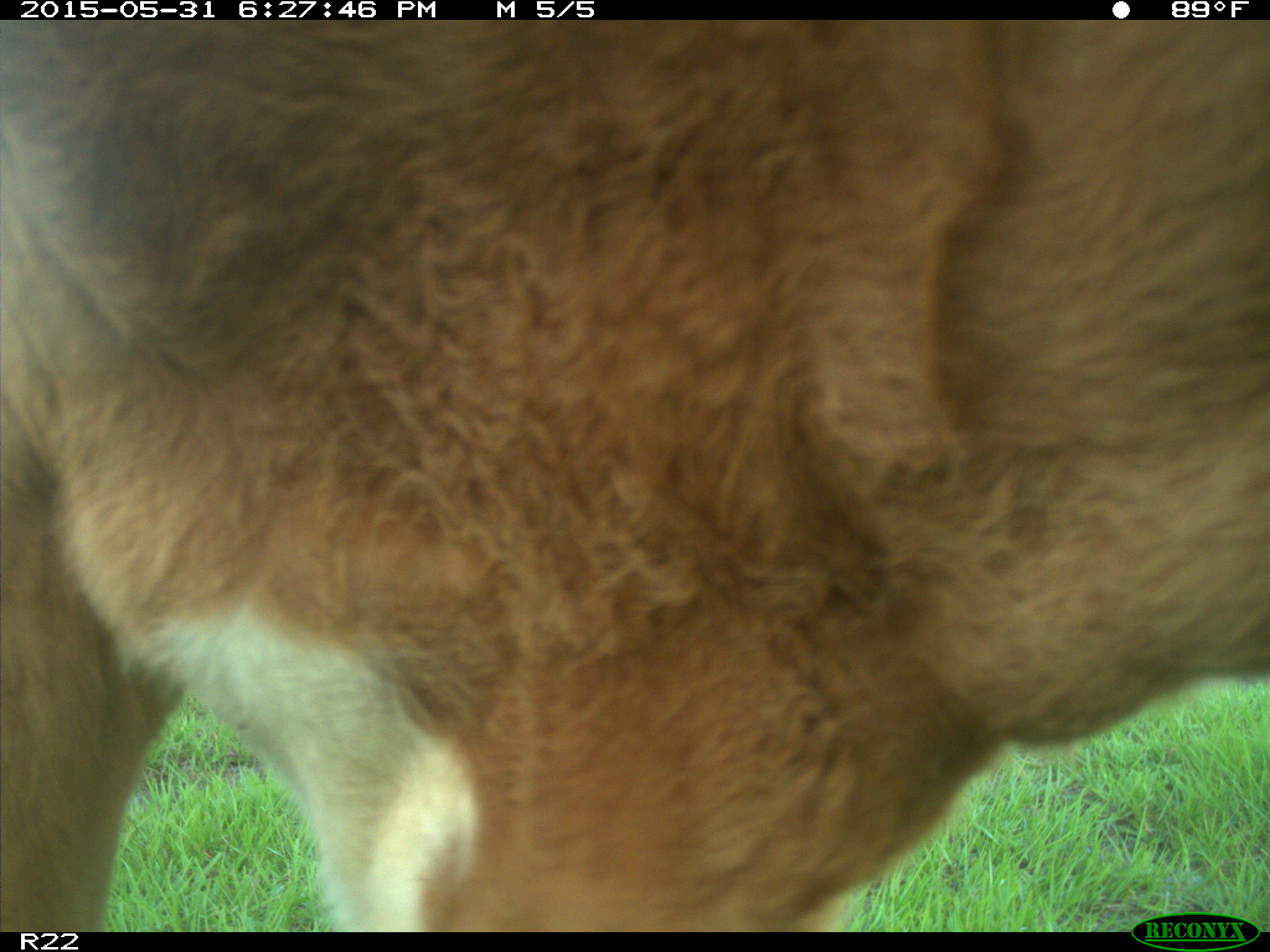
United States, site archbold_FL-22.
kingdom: Animalia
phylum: Chordata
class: Mammalia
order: Artiodactyla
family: Bovidae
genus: Bos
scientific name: Bos taurus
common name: domestic cow